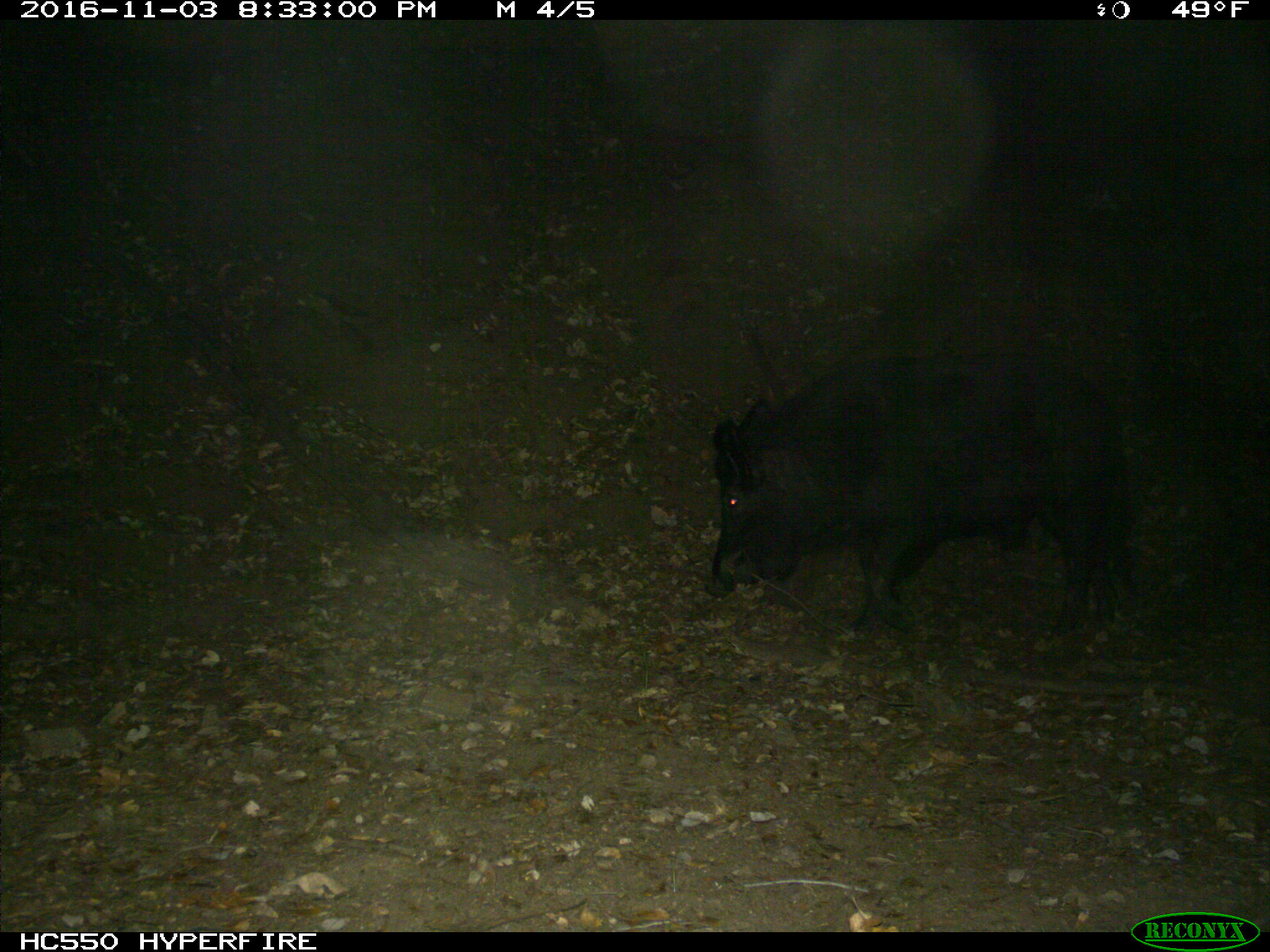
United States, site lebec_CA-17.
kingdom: Animalia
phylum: Chordata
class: Mammalia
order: Artiodactyla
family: Suidae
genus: Sus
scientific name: Sus scrofa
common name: wild boar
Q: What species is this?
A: Sus scrofa (wild boar).